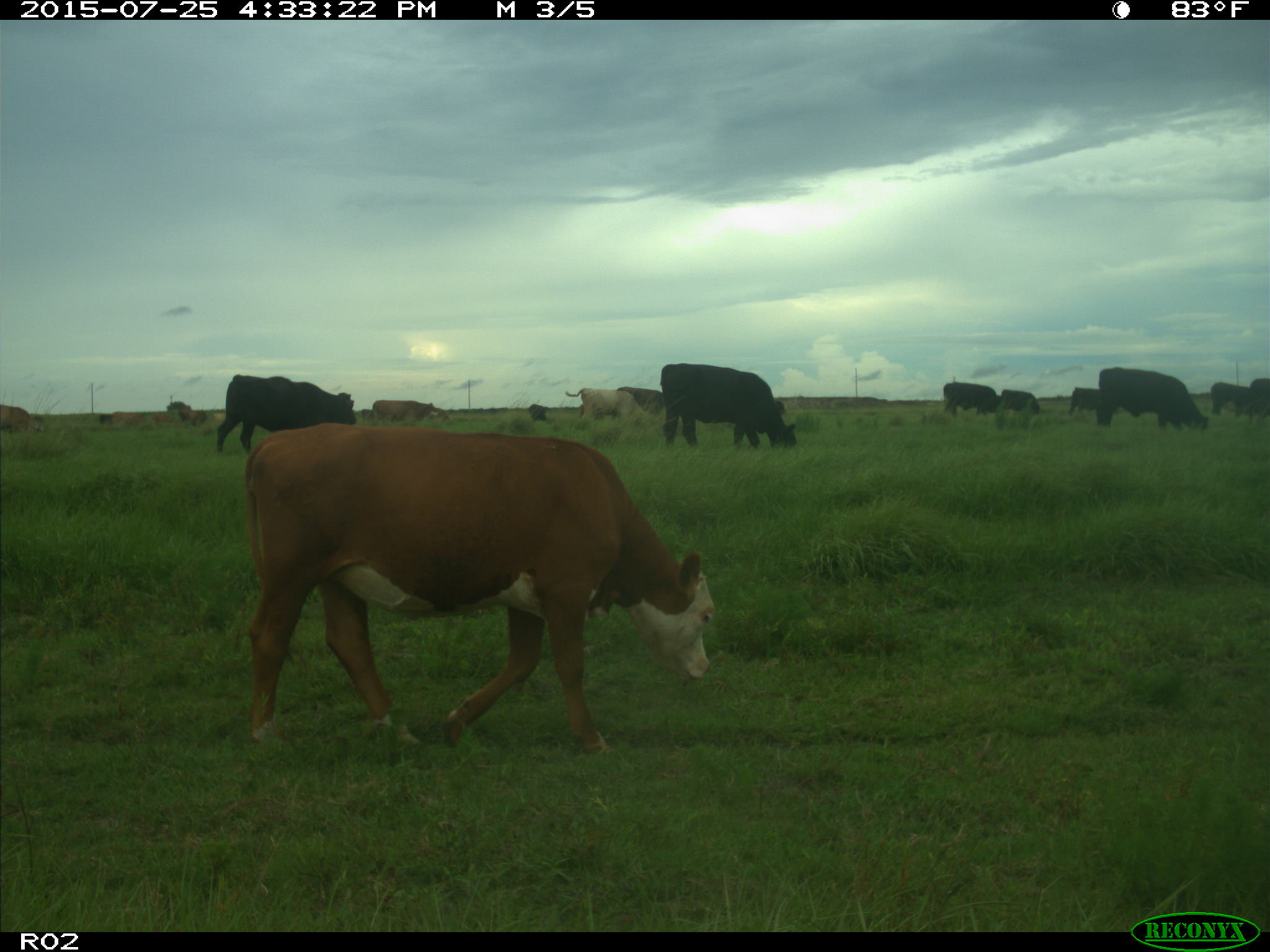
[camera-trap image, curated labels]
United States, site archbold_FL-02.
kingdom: Animalia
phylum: Chordata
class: Mammalia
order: Artiodactyla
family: Bovidae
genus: Bos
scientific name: Bos taurus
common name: domestic cow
Bos taurus (domestic cow).